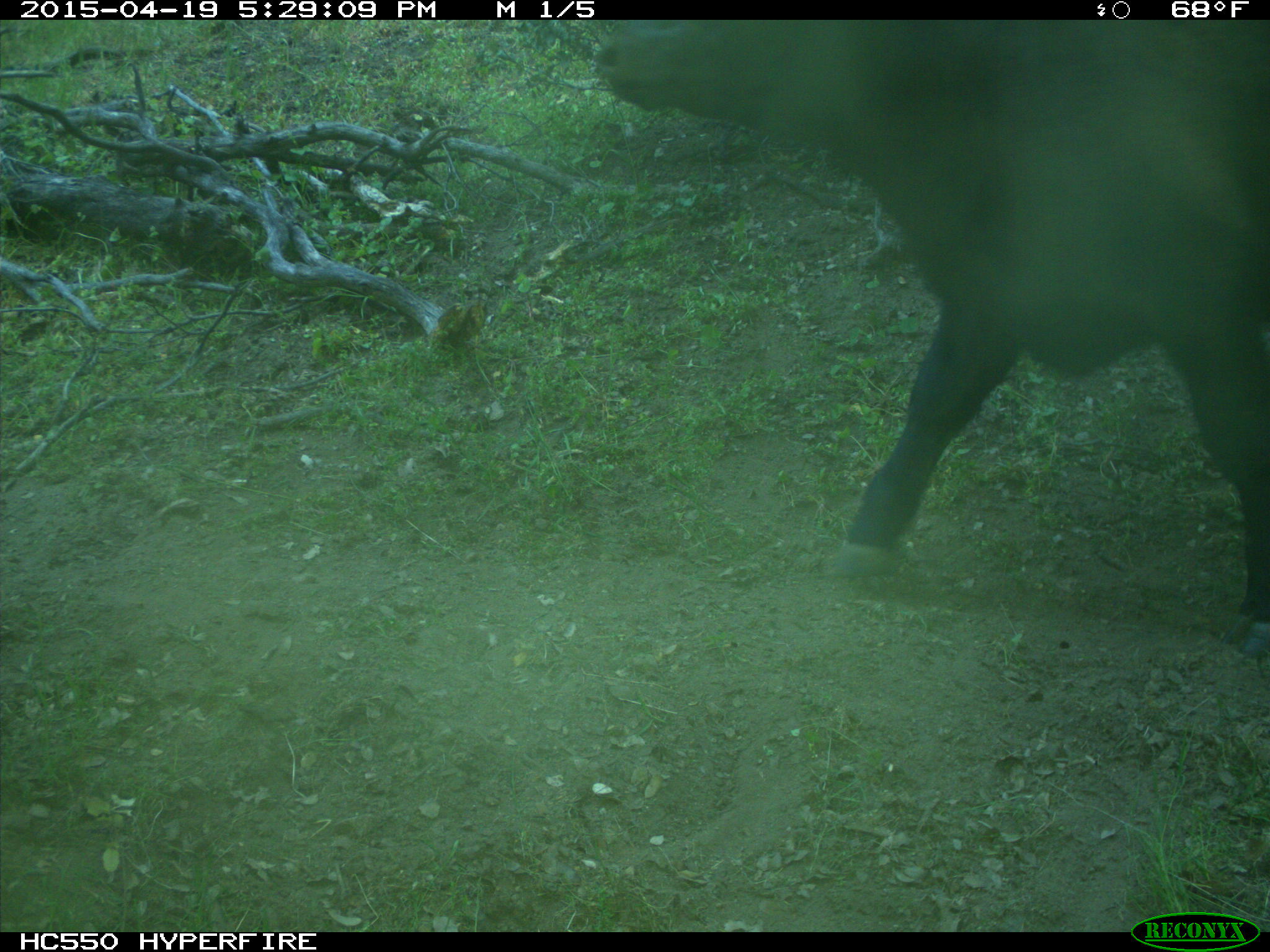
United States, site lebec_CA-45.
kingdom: Animalia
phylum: Chordata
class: Mammalia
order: Artiodactyla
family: Bovidae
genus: Bos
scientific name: Bos taurus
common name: domestic cow